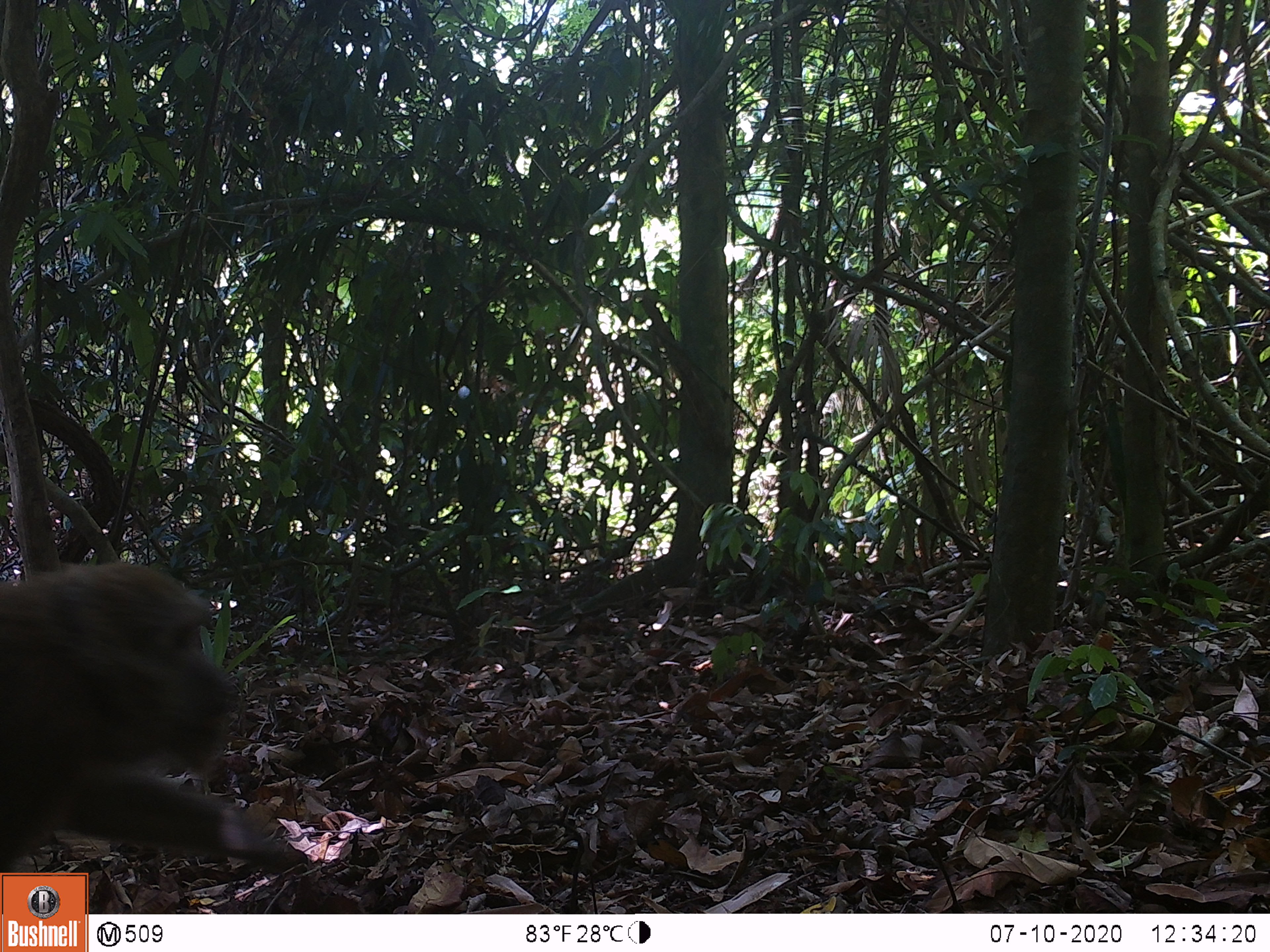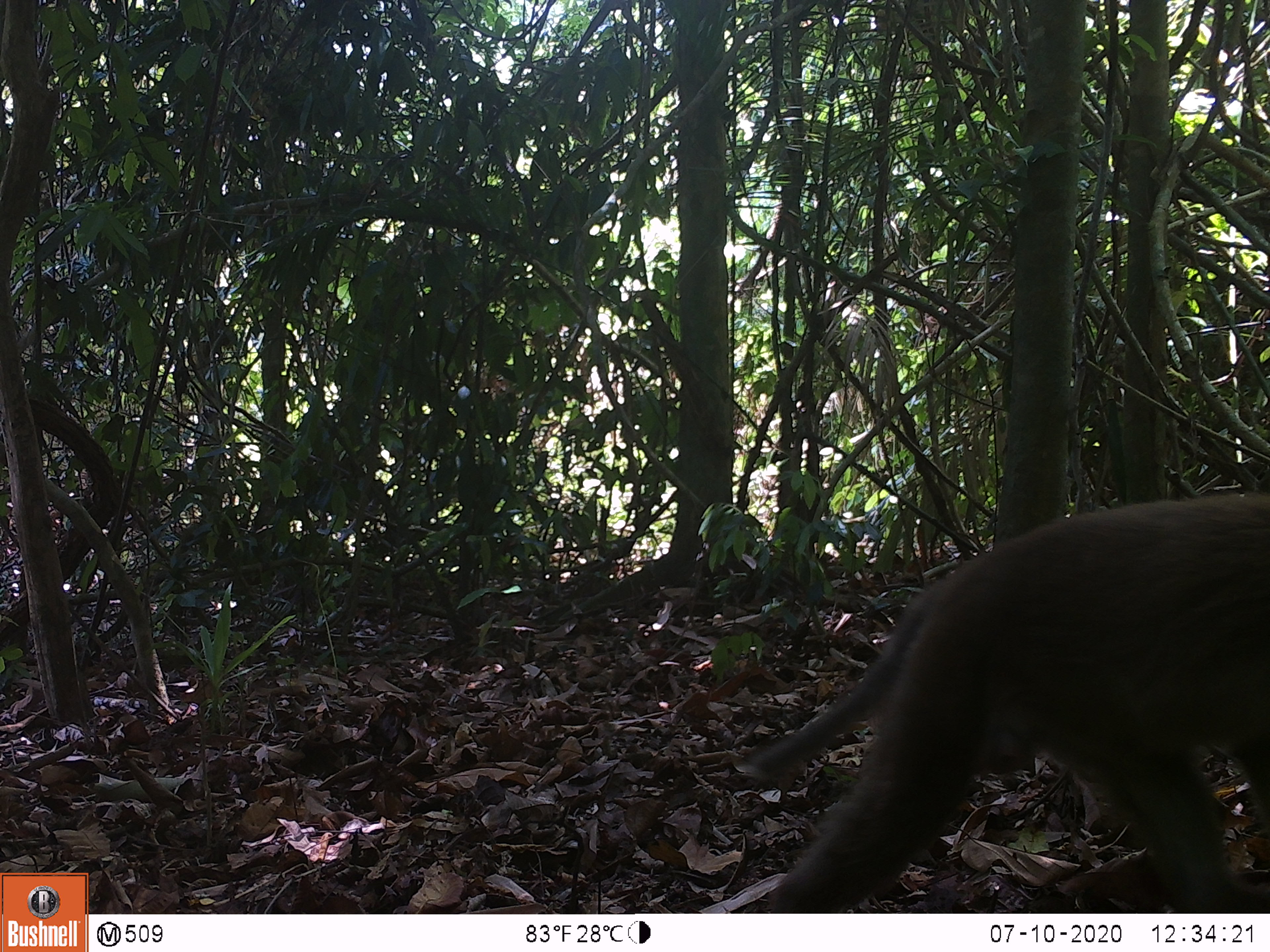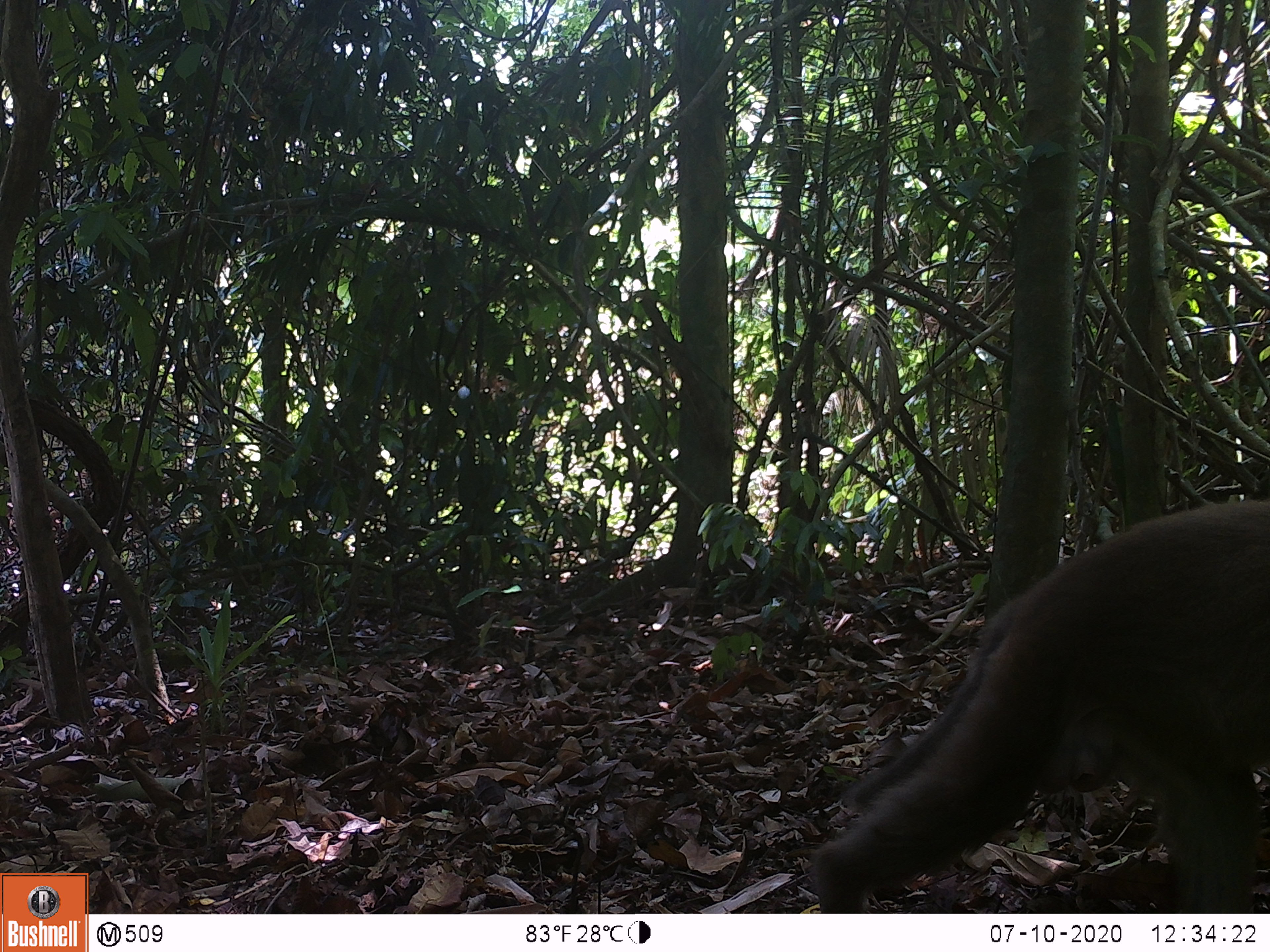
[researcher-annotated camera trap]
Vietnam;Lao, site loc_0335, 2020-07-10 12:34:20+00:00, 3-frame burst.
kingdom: Animalia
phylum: Chordata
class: Mammalia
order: Primates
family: Cercopithecidae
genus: Macaca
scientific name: Macaca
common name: macaques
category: assam or rhesus macaque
Assam or rhesus macaque (macaques) (Macaca). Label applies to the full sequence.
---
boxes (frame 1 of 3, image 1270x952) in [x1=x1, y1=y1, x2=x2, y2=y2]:
assam or rhesus macaque: [x1=0, y1=560, x2=301, y2=893]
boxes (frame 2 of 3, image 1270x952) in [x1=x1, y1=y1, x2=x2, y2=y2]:
assam or rhesus macaque: [x1=728, y1=492, x2=1270, y2=913]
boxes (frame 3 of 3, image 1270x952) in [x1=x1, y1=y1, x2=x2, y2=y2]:
assam or rhesus macaque: [x1=810, y1=495, x2=1270, y2=913]